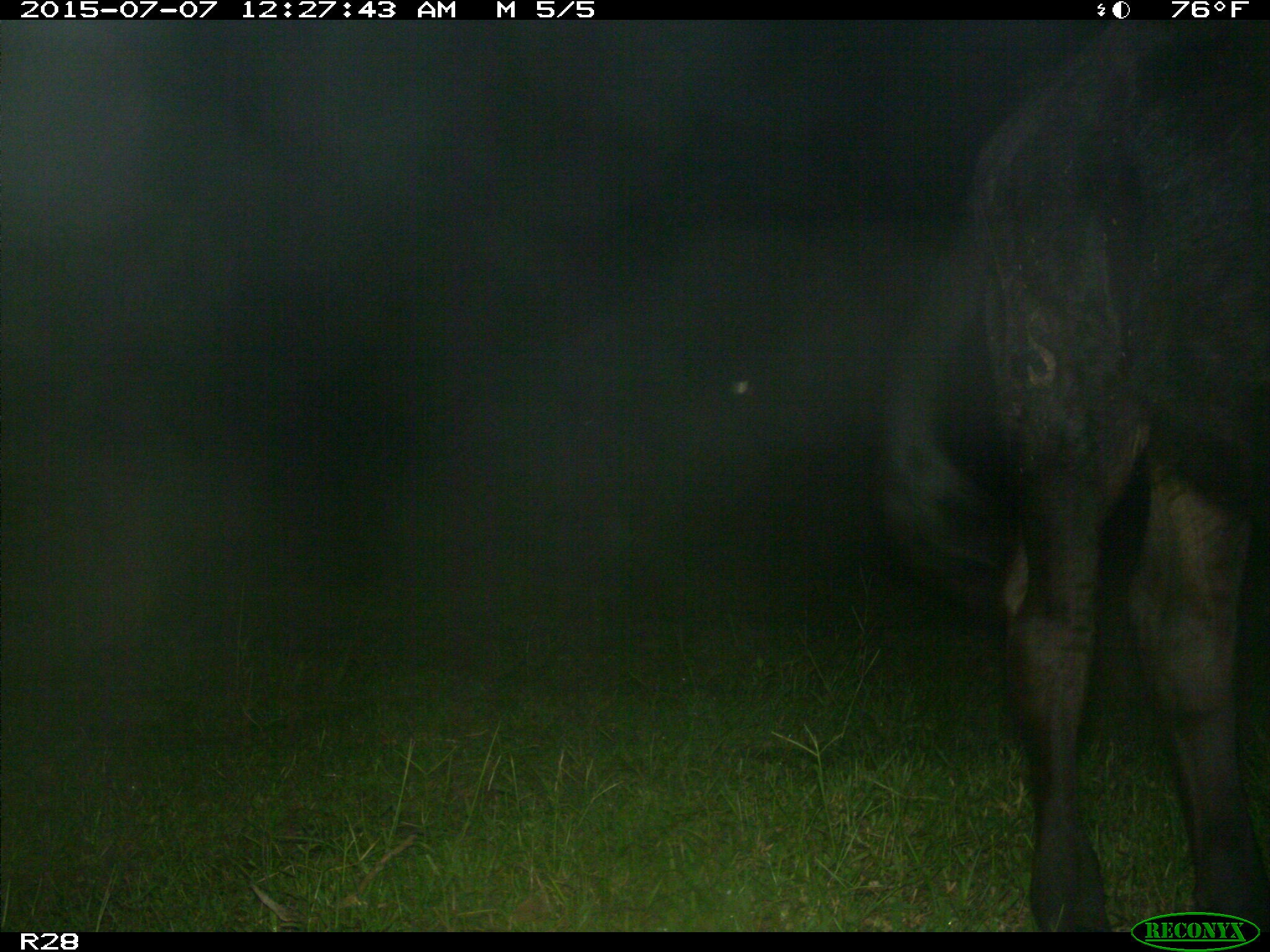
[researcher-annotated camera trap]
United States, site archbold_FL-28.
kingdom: Animalia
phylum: Chordata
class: Mammalia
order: Artiodactyla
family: Bovidae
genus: Bos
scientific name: Bos taurus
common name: domestic cow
Bos taurus (domestic cow).